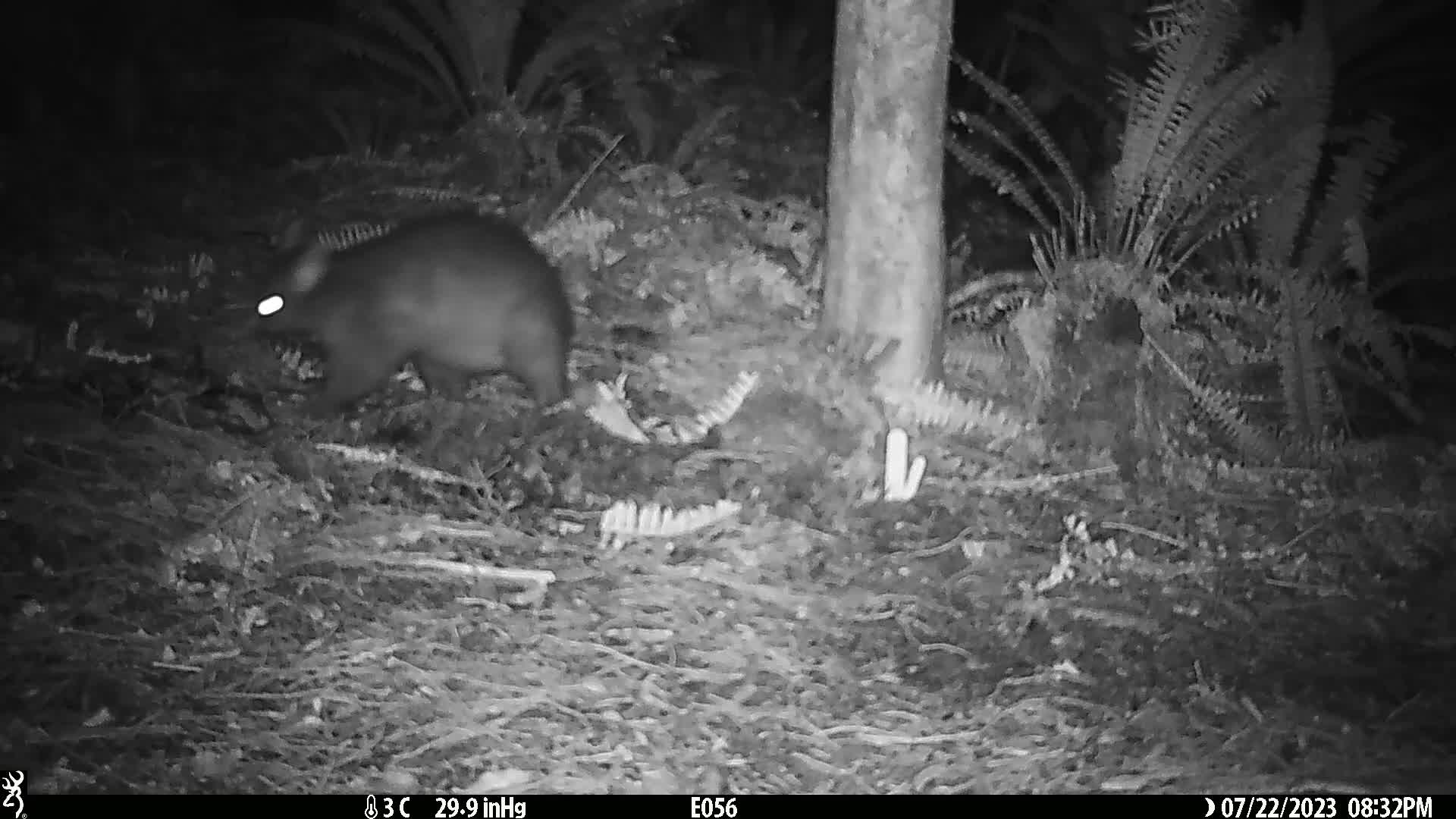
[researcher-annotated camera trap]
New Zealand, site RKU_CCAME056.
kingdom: Animalia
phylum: Chordata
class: Mammalia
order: Diprotodontia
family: Phalangeridae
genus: Trichosurus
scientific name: Trichosurus vulpecula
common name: common brushtail possum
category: possum